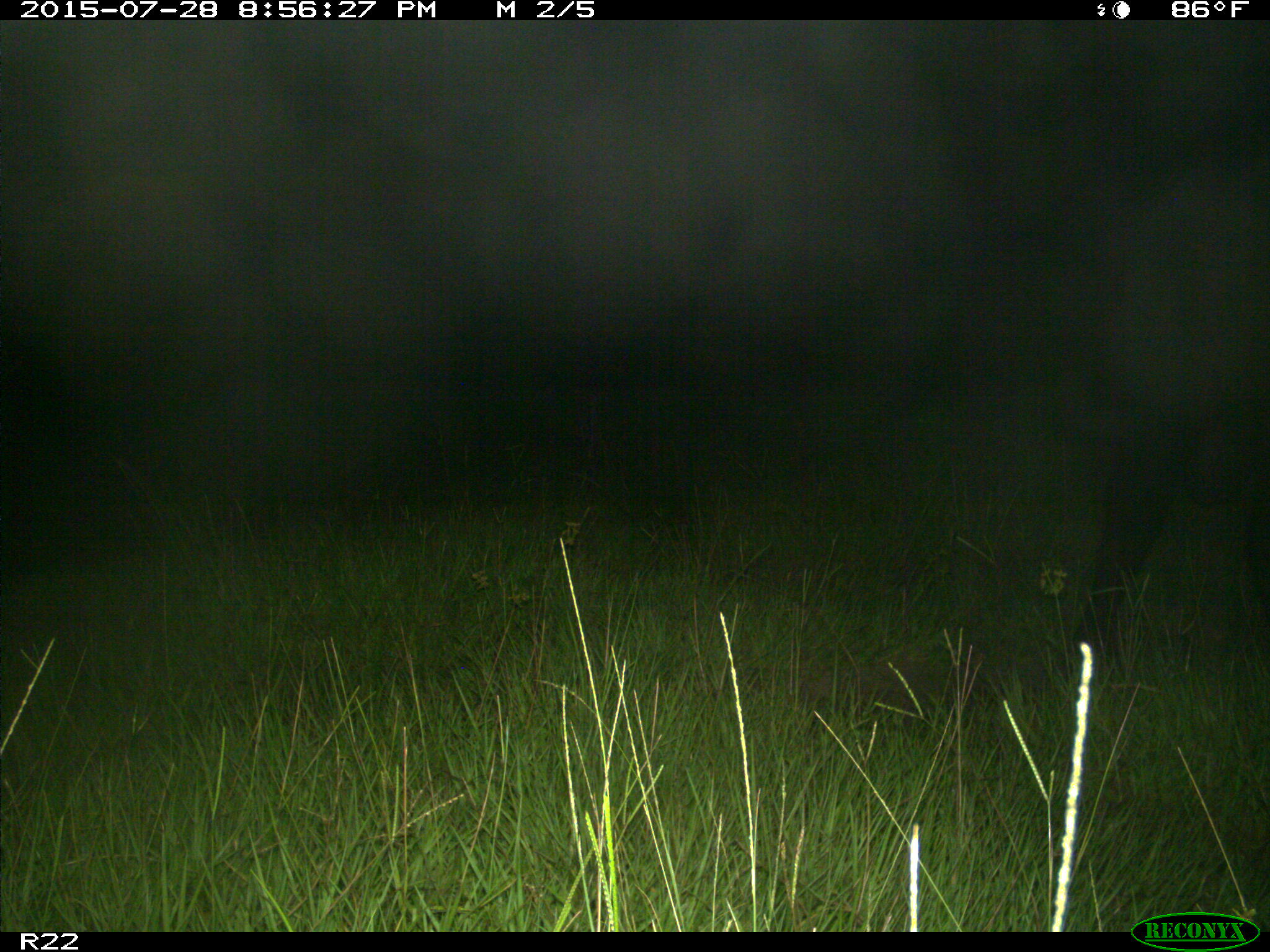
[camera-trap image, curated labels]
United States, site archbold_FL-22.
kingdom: Animalia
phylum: Chordata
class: Mammalia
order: Artiodactyla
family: Bovidae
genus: Bos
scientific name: Bos taurus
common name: domestic cow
Bos taurus (domestic cow).